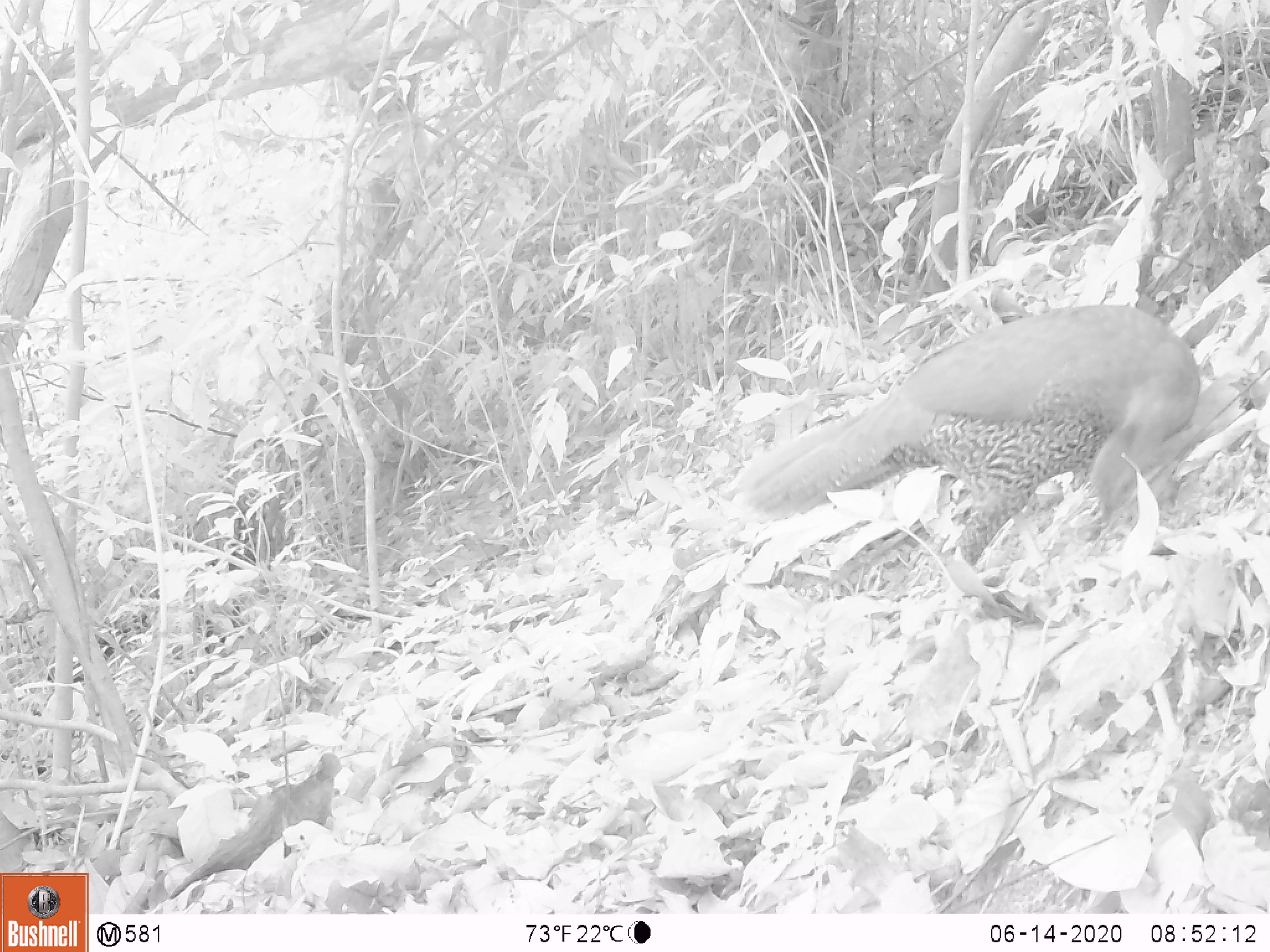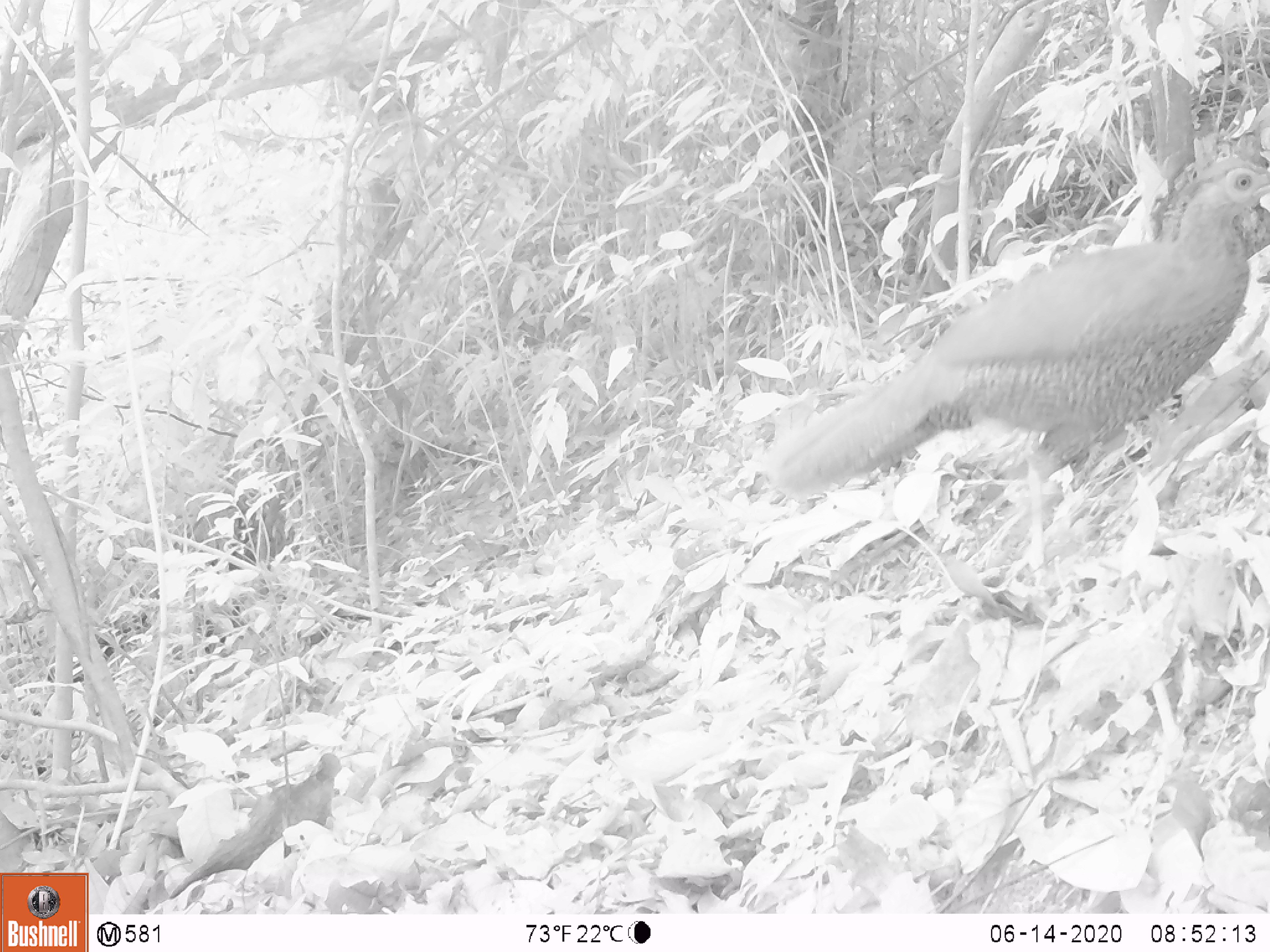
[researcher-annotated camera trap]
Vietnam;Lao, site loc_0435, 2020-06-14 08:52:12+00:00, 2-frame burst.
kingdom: Animalia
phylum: Chordata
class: Aves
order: Galliformes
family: Phasianidae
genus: Lophura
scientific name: Lophura nycthemera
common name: silver pheasant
Silver pheasant (Lophura nycthemera). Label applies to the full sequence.